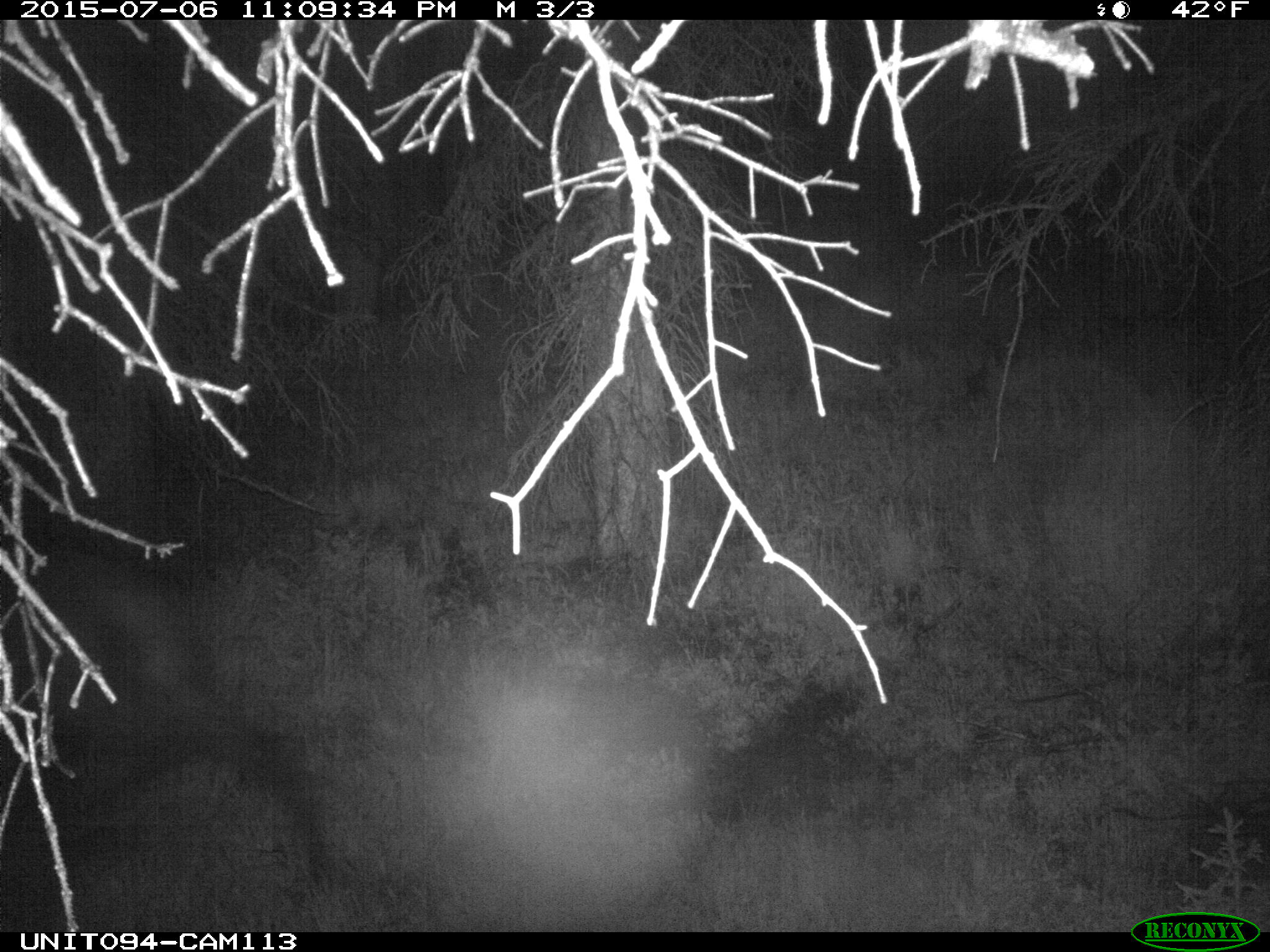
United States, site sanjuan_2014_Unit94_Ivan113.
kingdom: Animalia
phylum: Chordata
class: Mammalia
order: Artiodactyla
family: Cervidae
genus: Cervus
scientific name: Cervus elaphus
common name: red deer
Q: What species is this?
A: Cervus elaphus (red deer).